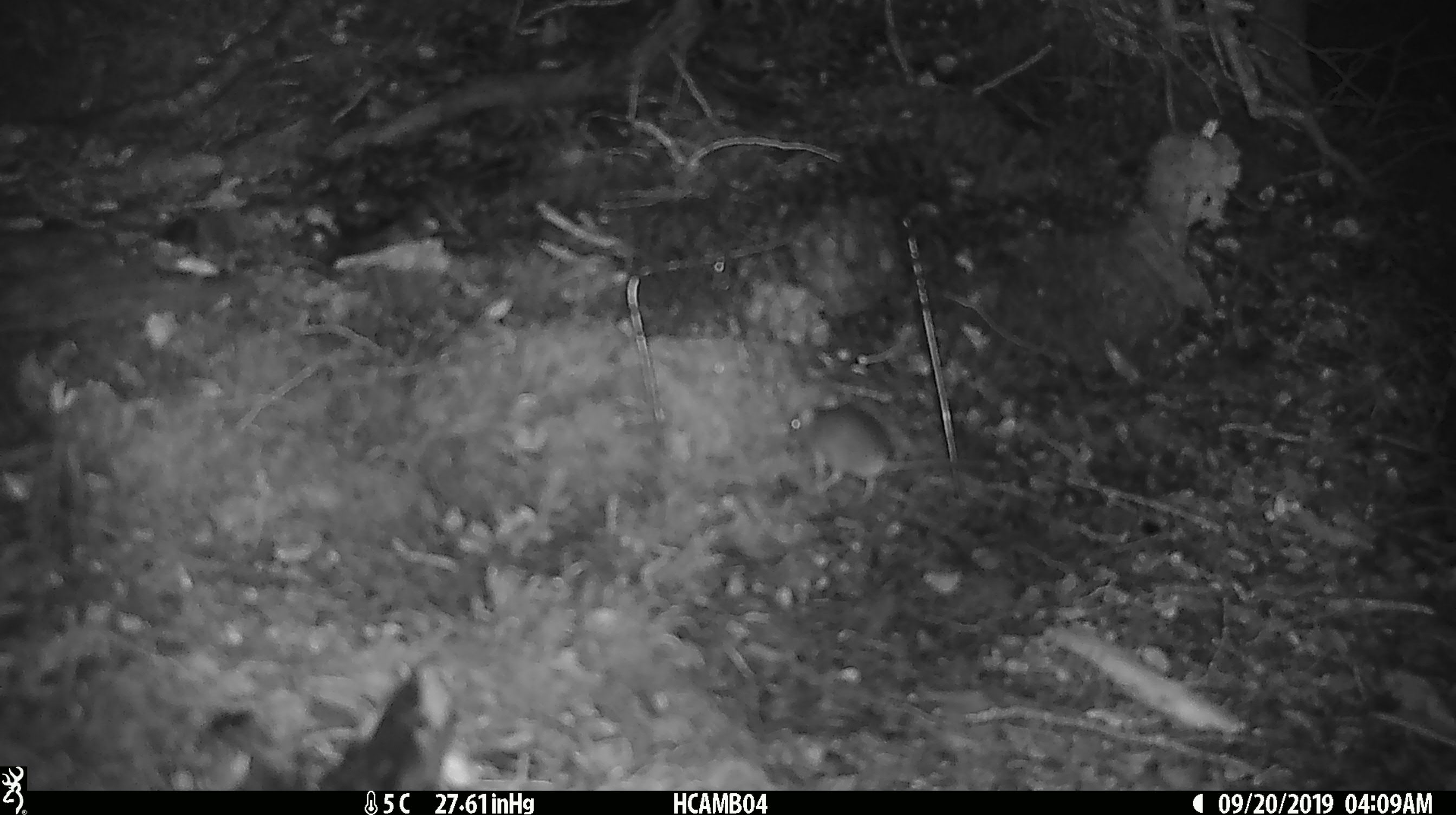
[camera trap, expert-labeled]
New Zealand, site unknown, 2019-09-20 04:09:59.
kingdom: Animalia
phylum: Chordata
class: Mammalia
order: Rodentia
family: Muridae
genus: Mus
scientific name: Mus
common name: mouse